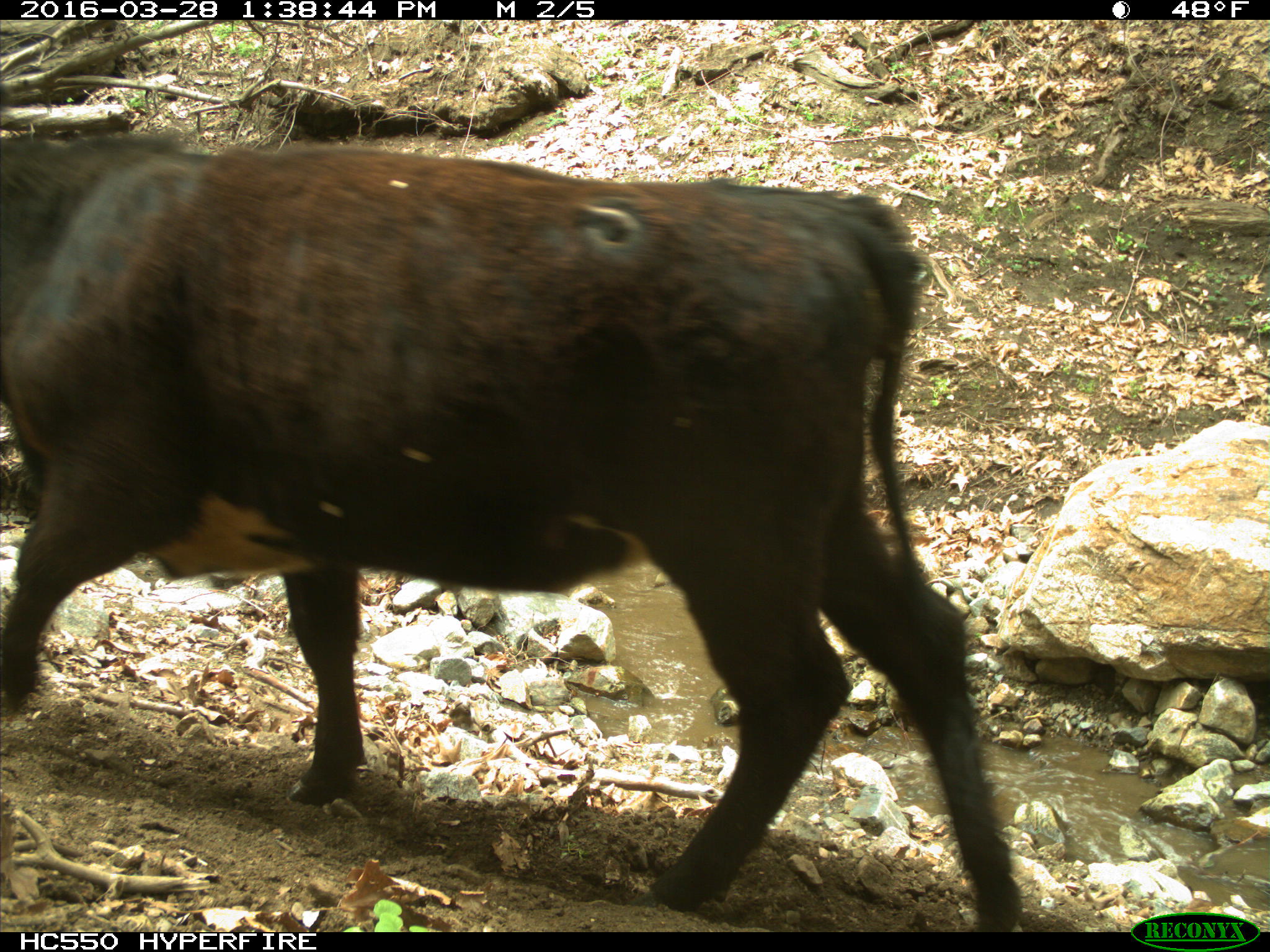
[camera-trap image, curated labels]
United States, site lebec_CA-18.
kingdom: Animalia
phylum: Chordata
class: Mammalia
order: Artiodactyla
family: Bovidae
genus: Bos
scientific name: Bos taurus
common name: domestic cow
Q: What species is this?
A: Bos taurus (domestic cow).